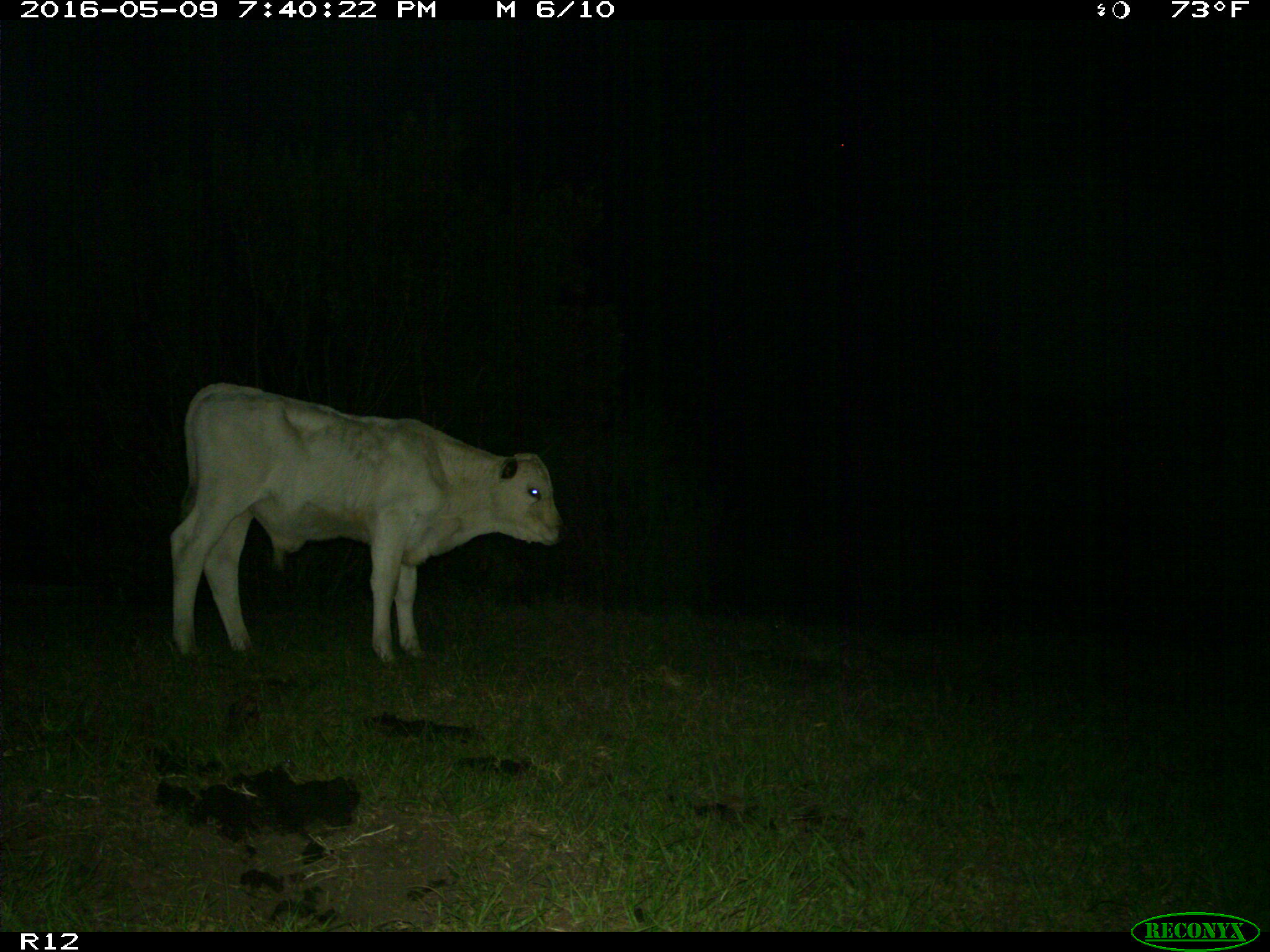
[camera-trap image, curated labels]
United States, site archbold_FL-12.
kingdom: Animalia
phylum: Chordata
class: Mammalia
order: Artiodactyla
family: Bovidae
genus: Bos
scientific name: Bos taurus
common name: domestic cow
Bos taurus (domestic cow).